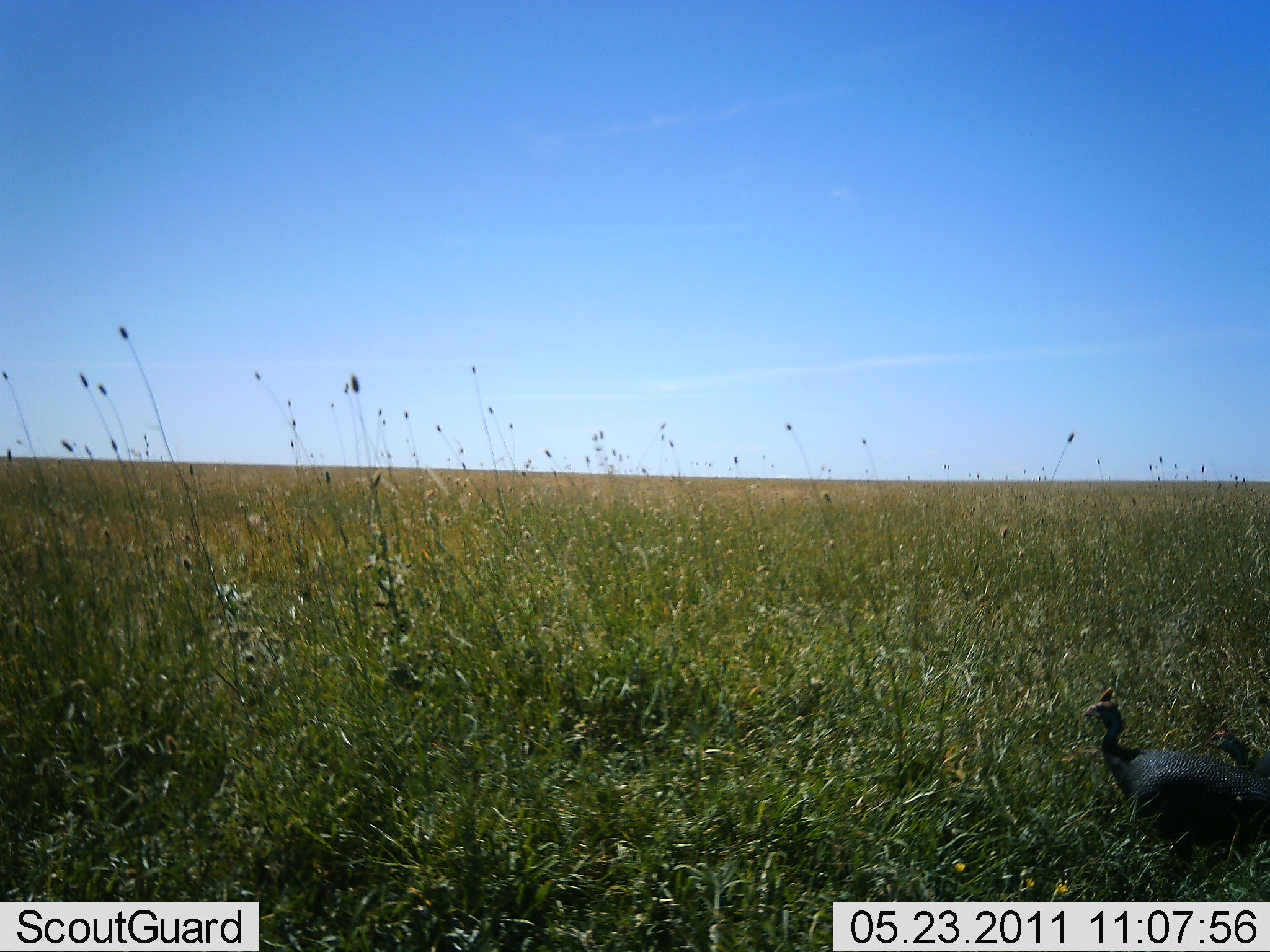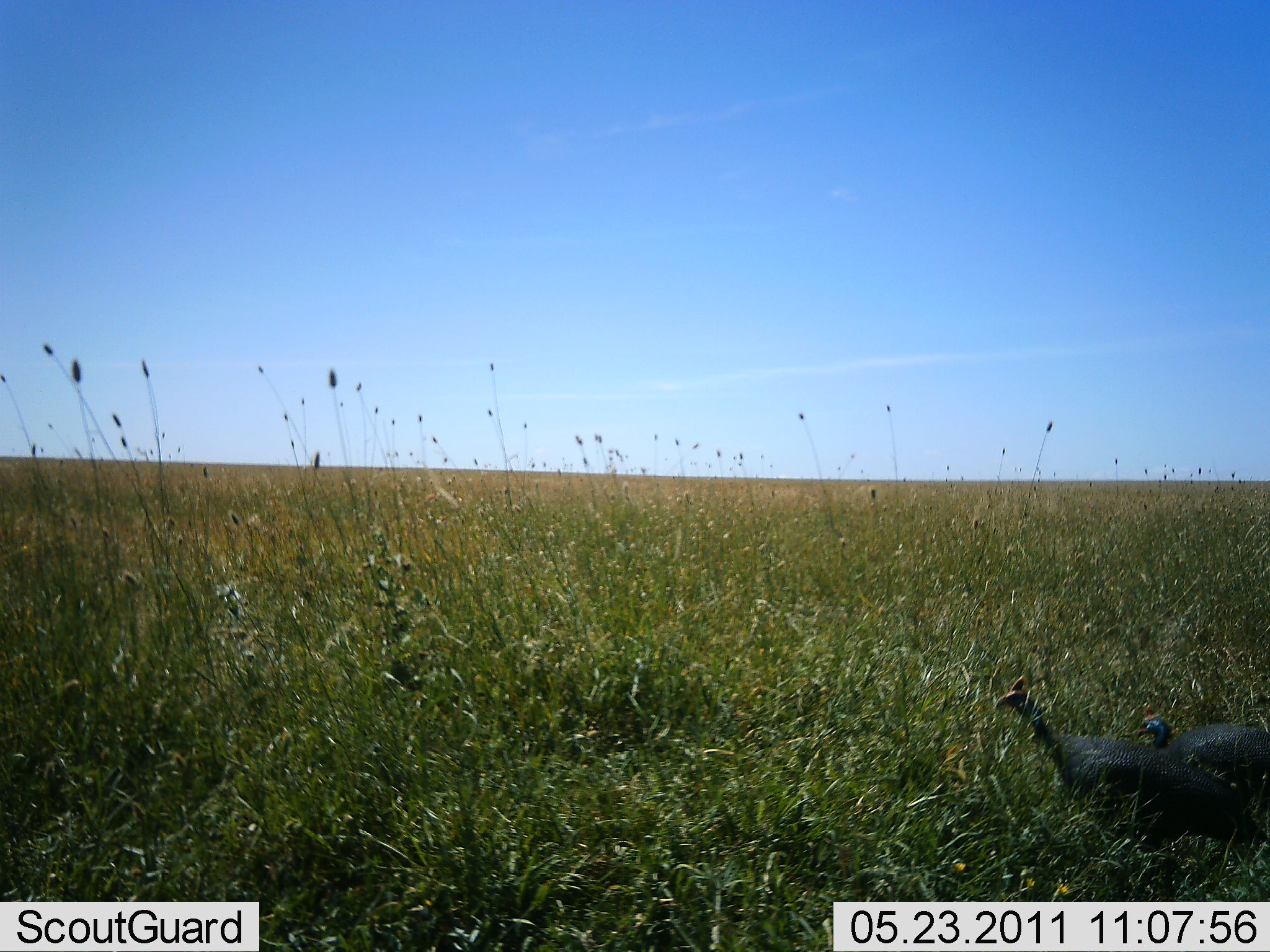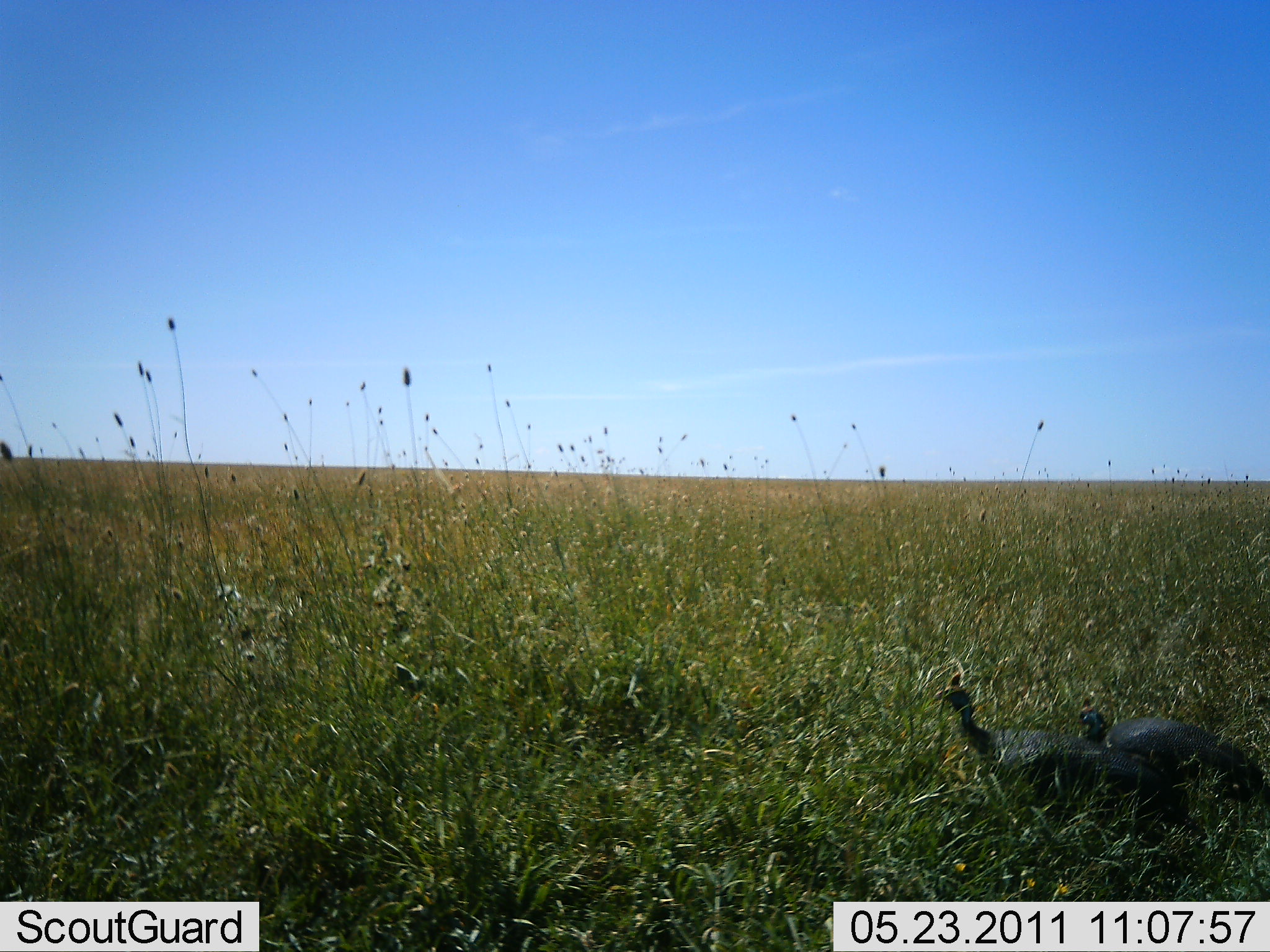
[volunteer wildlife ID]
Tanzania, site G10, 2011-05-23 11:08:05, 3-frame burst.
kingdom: Animalia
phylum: Chordata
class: Aves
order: Galliformes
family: Numididae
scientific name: Numididae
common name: guinea fowl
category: guineafowl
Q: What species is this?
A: Guineafowl (guinea fowl) (Numididae).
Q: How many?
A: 2.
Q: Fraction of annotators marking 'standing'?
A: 9%.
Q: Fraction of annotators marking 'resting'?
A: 0%.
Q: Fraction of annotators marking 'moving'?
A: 100%.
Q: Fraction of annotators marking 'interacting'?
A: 0%.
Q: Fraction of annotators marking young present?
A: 0%.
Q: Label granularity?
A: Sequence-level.